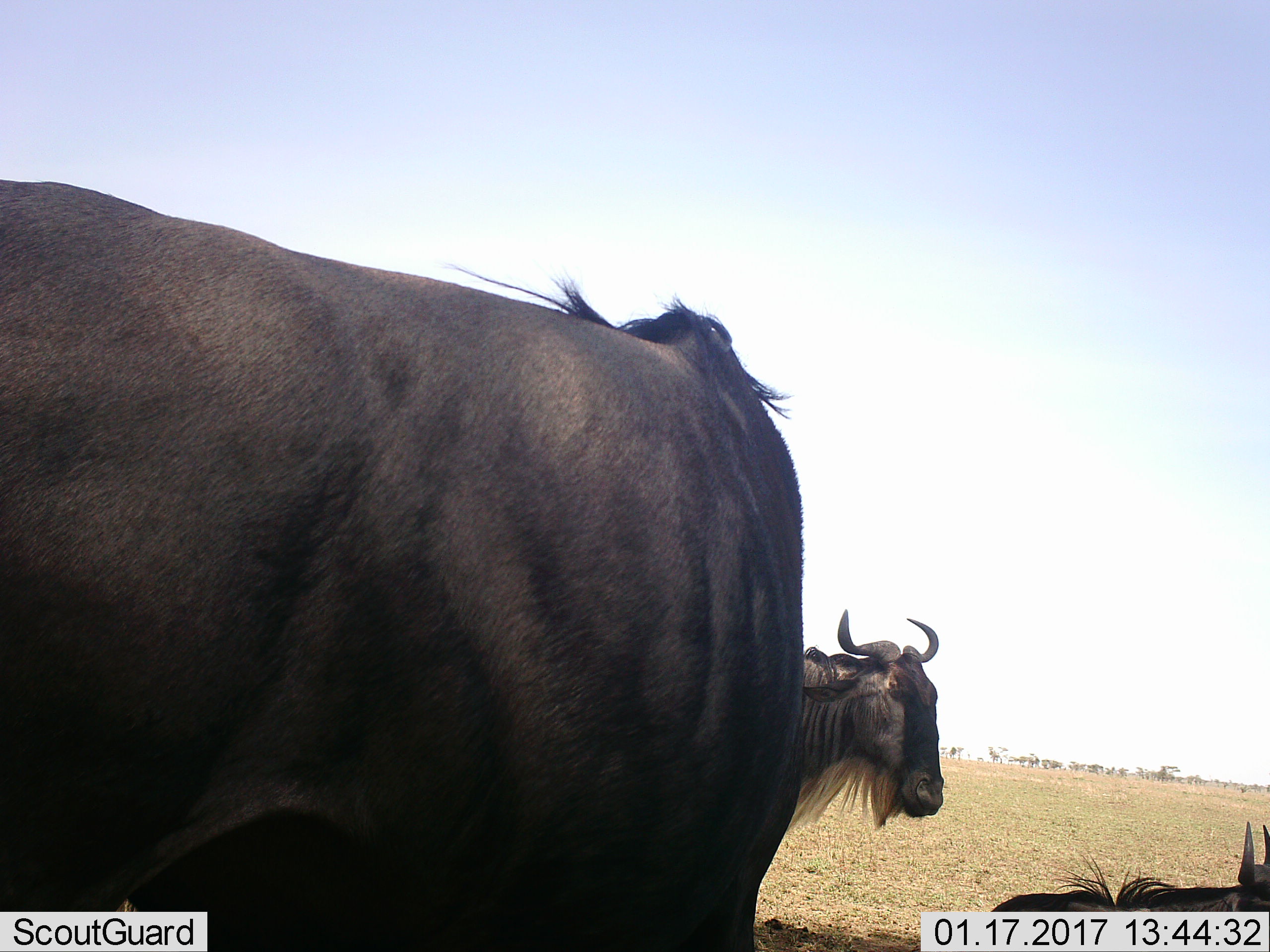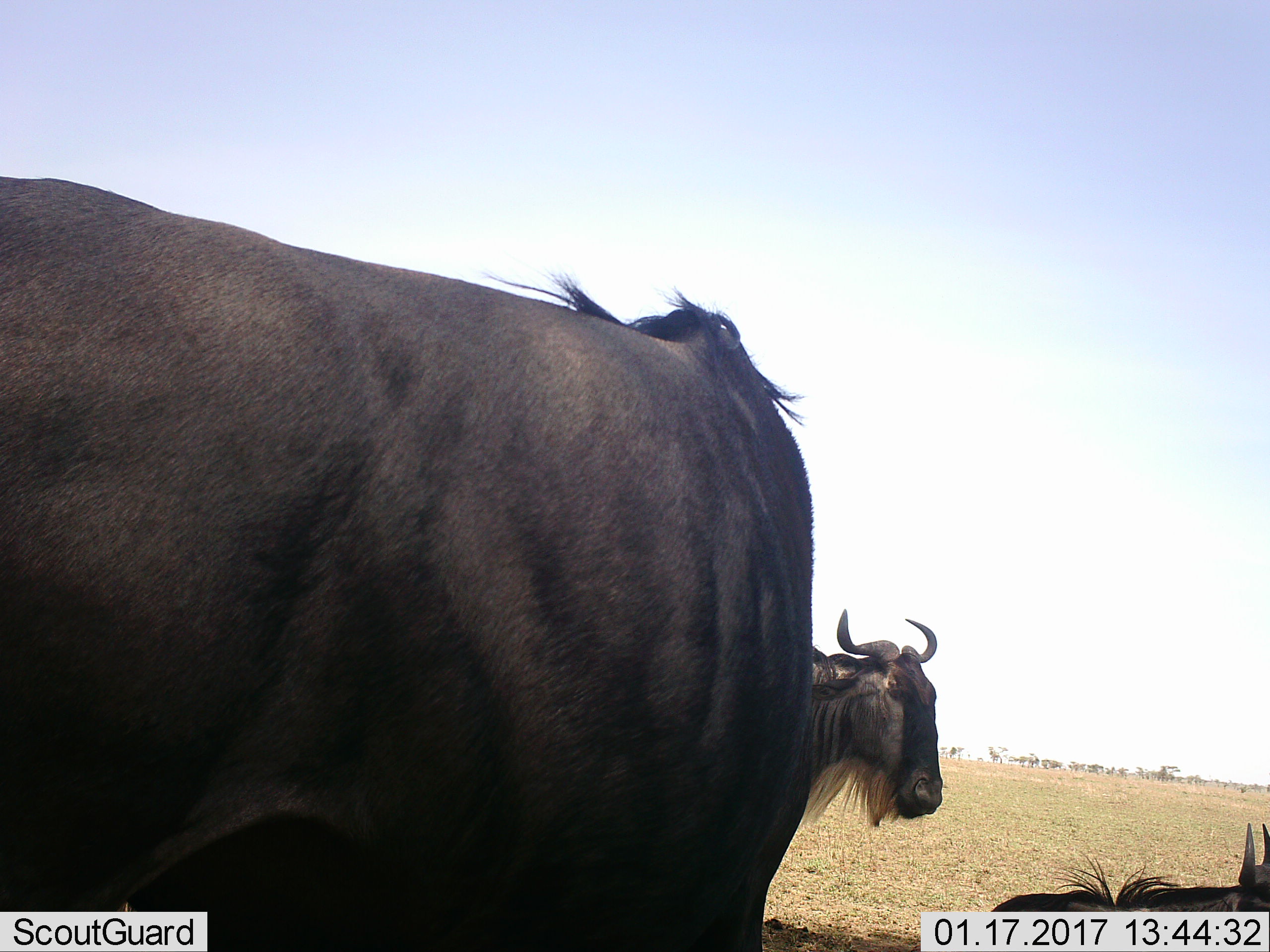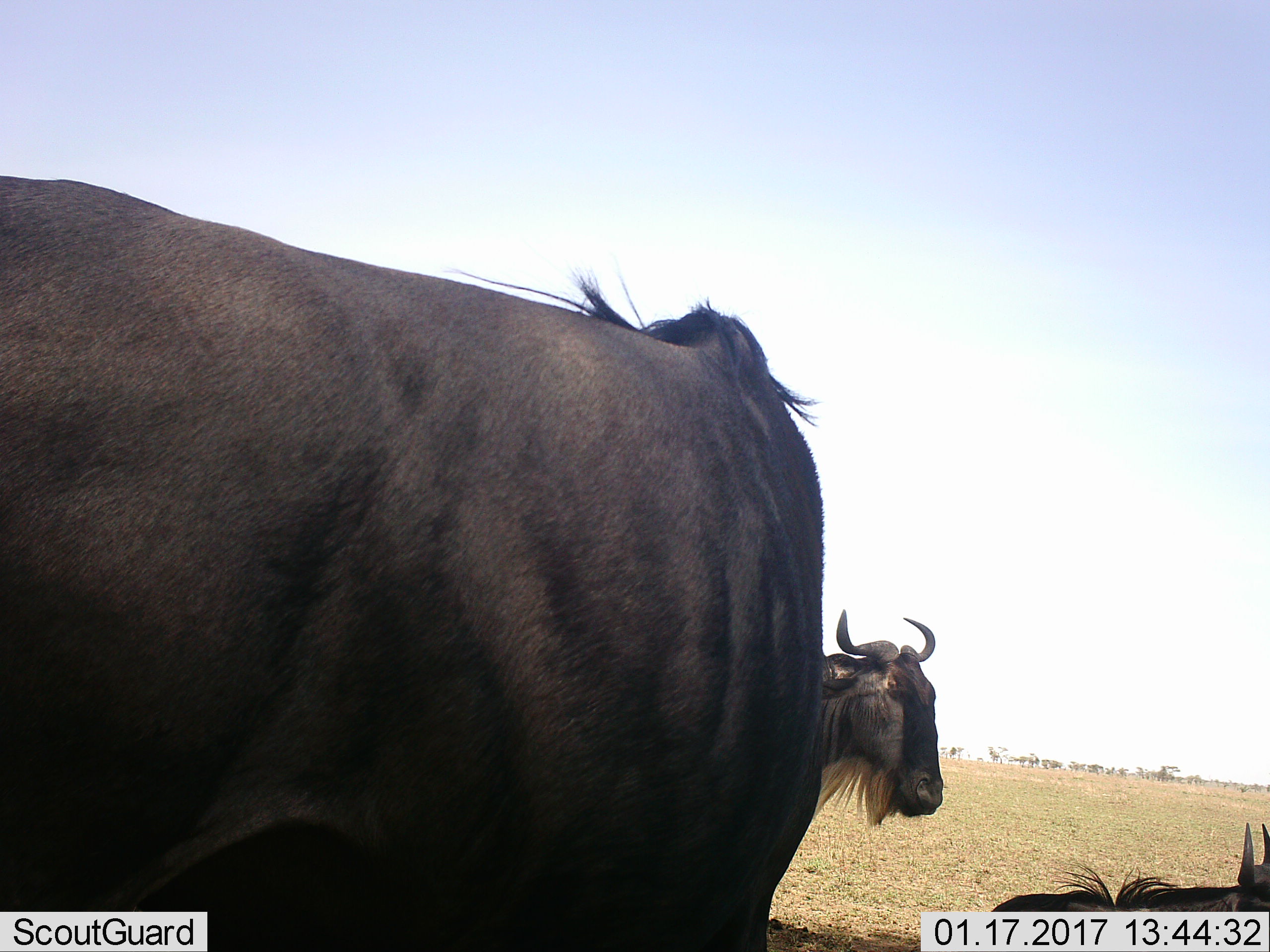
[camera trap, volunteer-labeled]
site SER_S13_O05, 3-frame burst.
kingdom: Animalia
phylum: Chordata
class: Mammalia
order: Artiodactyla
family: Bovidae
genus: Connochaetes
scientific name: Connochaetes taurinus taurinus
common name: blue wildebeest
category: wildebeestblue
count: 3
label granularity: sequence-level